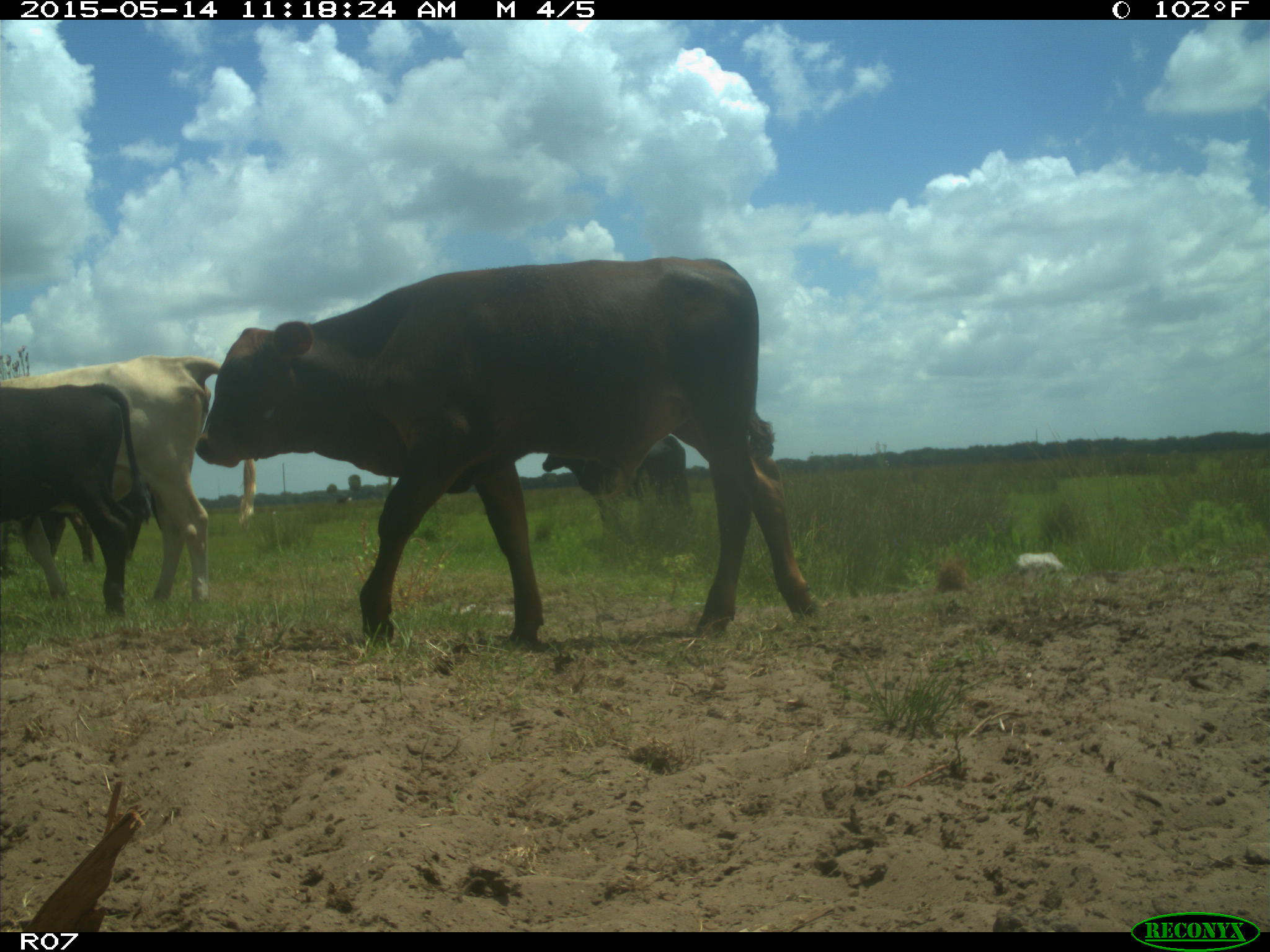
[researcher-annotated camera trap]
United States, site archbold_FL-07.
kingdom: Animalia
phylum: Chordata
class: Mammalia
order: Artiodactyla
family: Bovidae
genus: Bos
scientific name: Bos taurus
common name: domestic cow